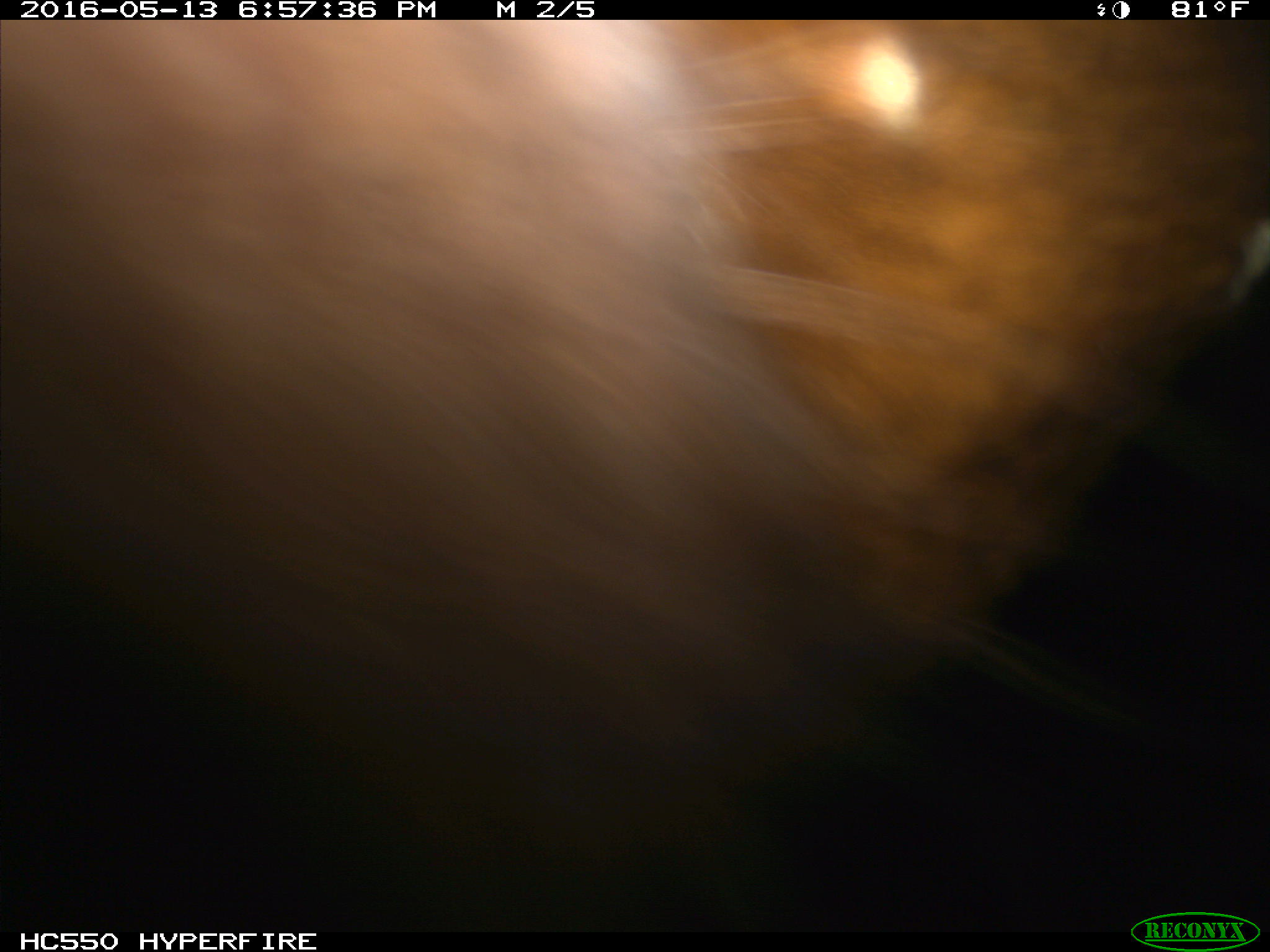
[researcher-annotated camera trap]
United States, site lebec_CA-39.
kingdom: Animalia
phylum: Chordata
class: Mammalia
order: Artiodactyla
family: Bovidae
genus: Bos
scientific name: Bos taurus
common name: domestic cow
Bos taurus (domestic cow).